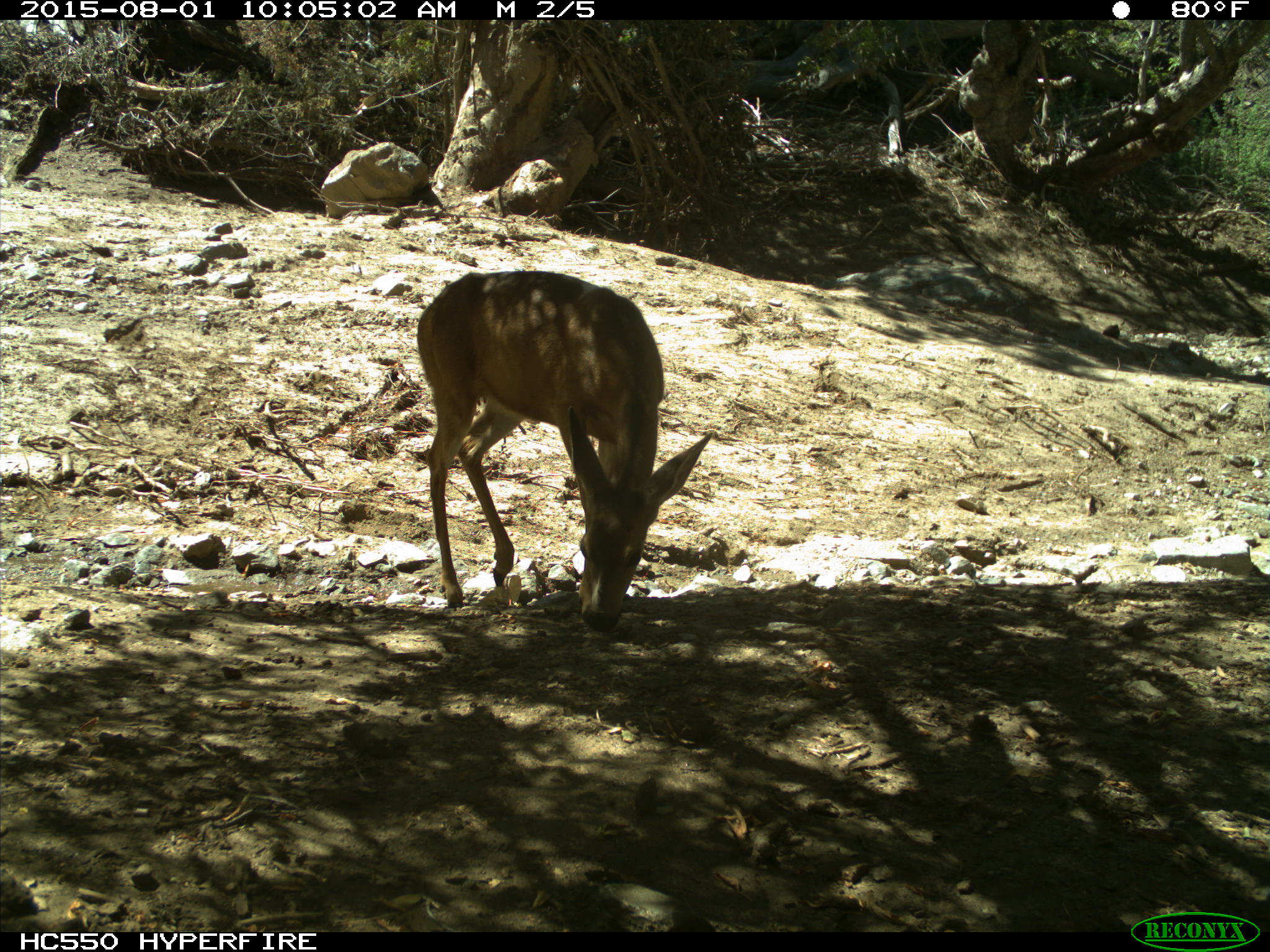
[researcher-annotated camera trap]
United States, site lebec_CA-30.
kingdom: Animalia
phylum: Chordata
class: Mammalia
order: Artiodactyla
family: Cervidae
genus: Odocoileus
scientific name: Odocoileus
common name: deer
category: unidentified deer